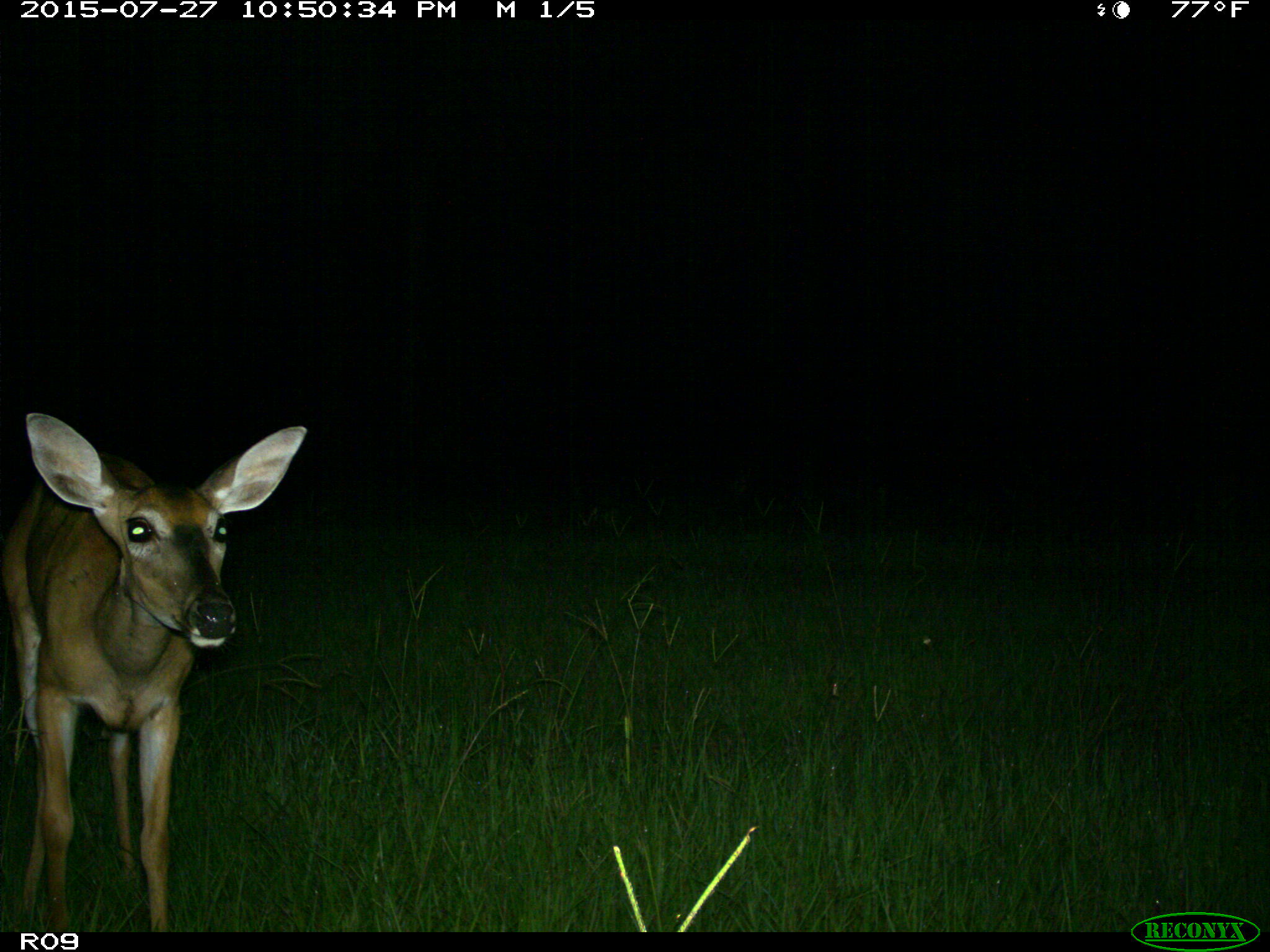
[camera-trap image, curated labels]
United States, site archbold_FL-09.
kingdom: Animalia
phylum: Chordata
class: Mammalia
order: Artiodactyla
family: Cervidae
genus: Odocoileus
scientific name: Odocoileus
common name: deer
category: unidentified deer